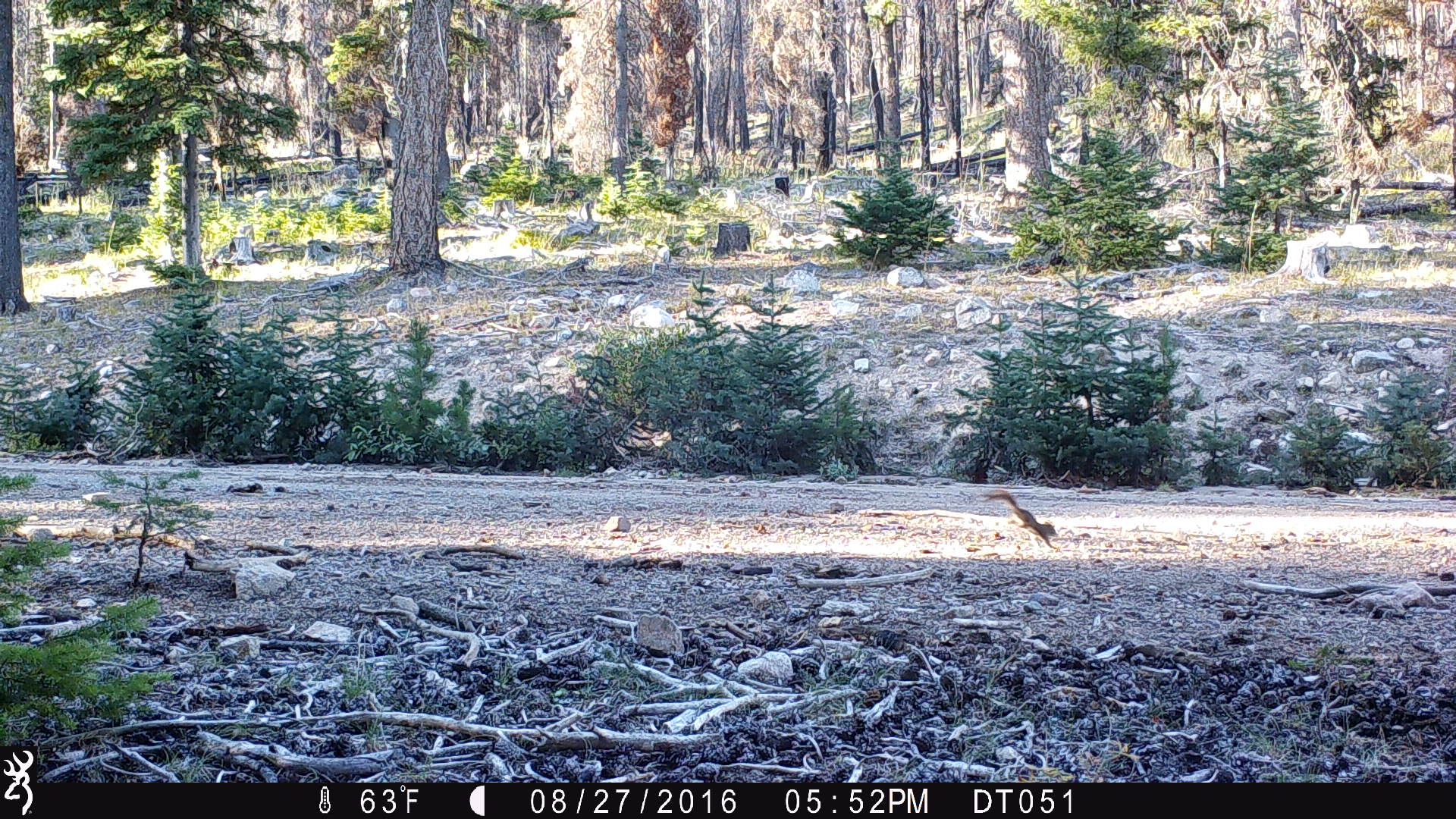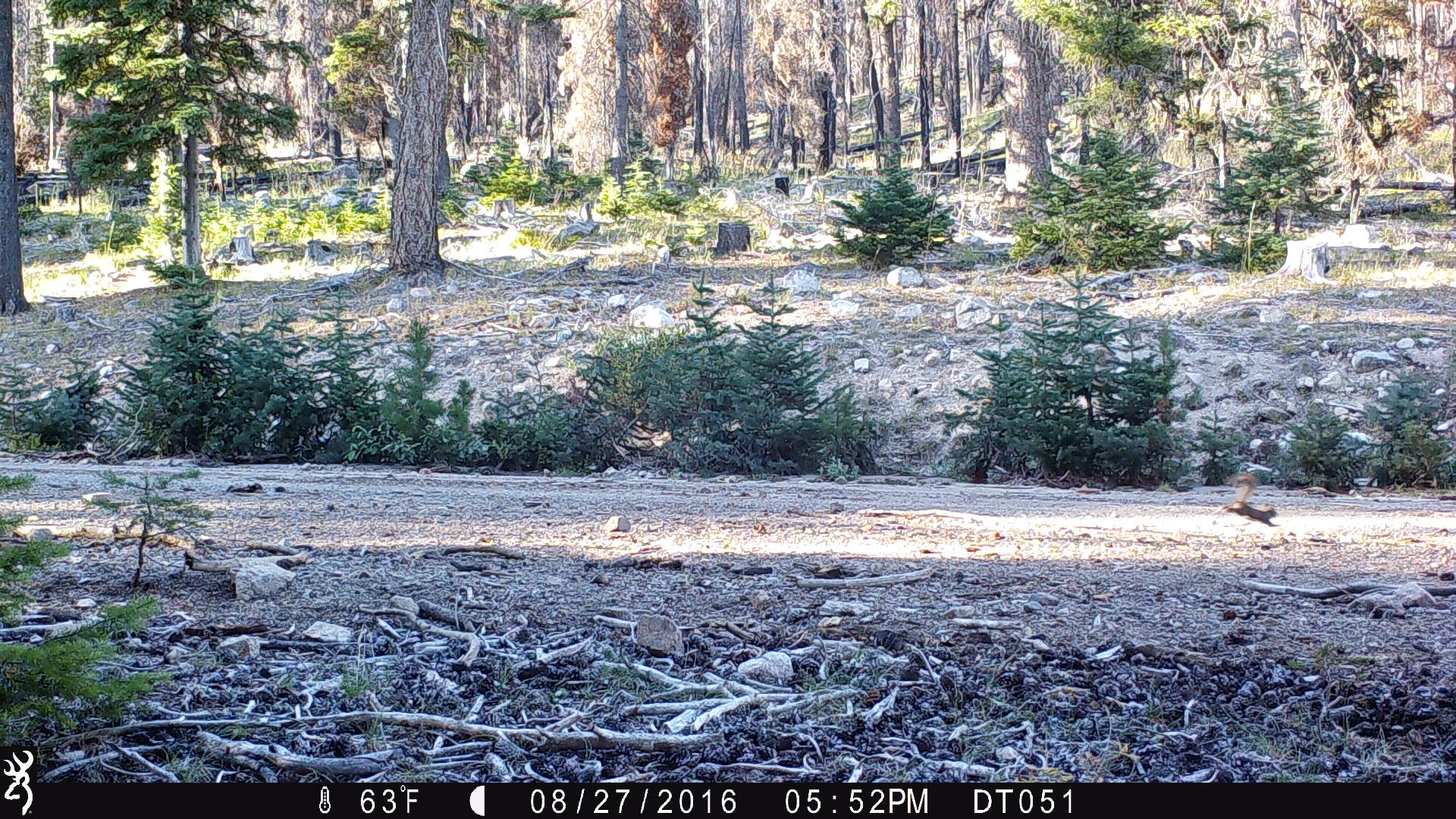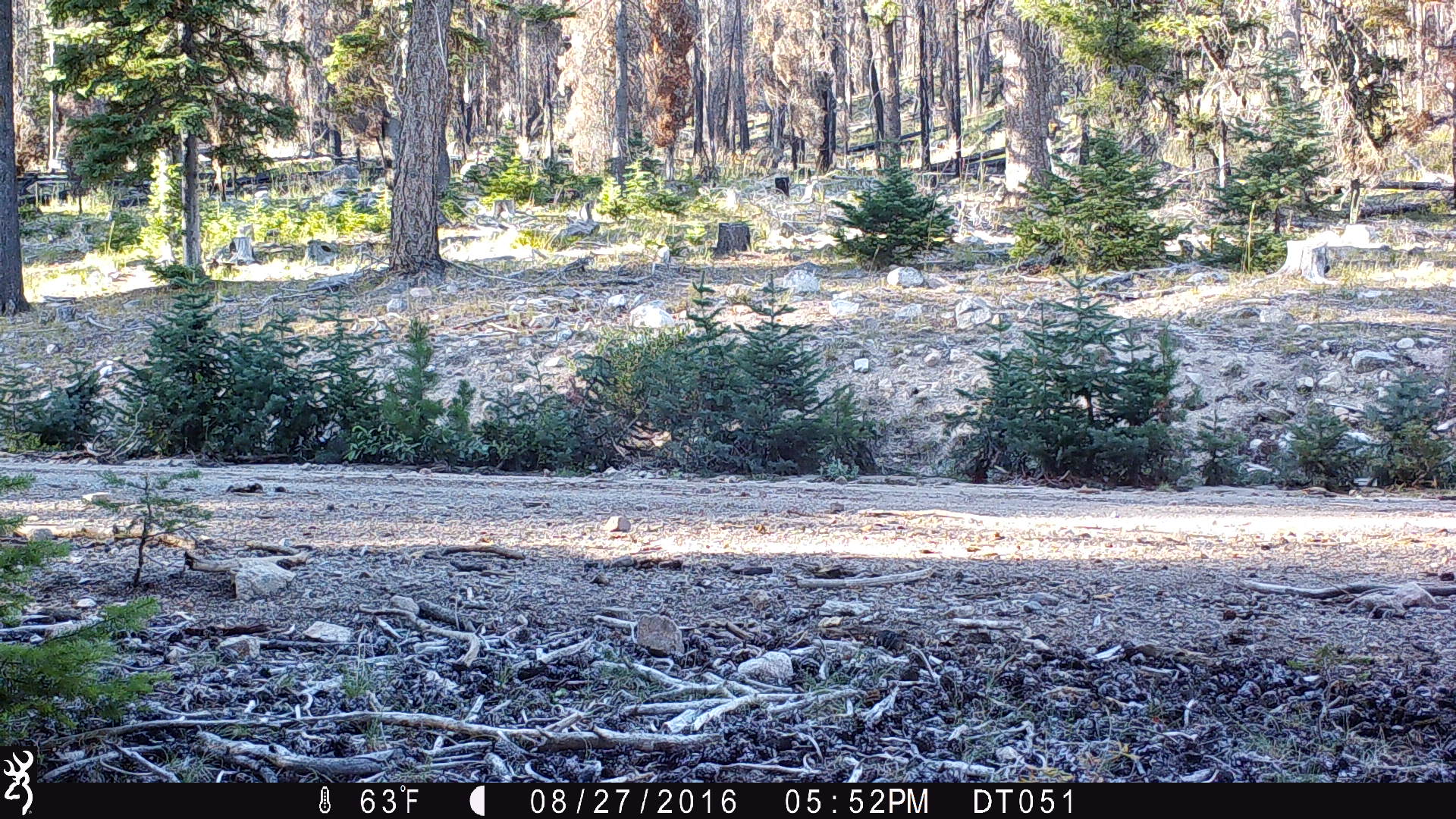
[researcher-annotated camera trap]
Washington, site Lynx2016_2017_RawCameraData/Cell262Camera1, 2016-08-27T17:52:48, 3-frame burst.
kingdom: Animalia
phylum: Chordata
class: Mammalia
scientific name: Mammalia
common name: small mammal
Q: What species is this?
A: Small mammal (Mammalia).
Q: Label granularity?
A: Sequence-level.